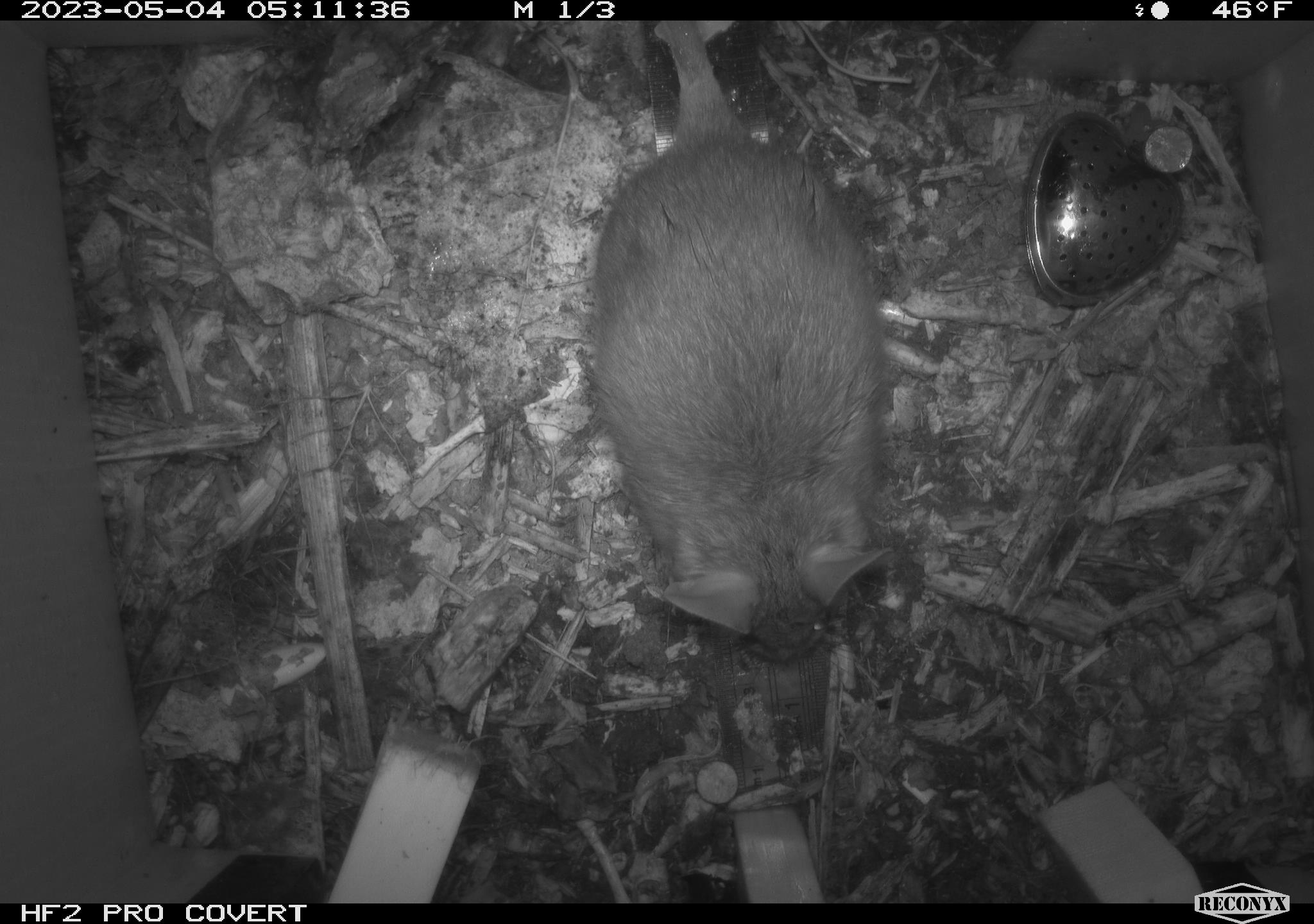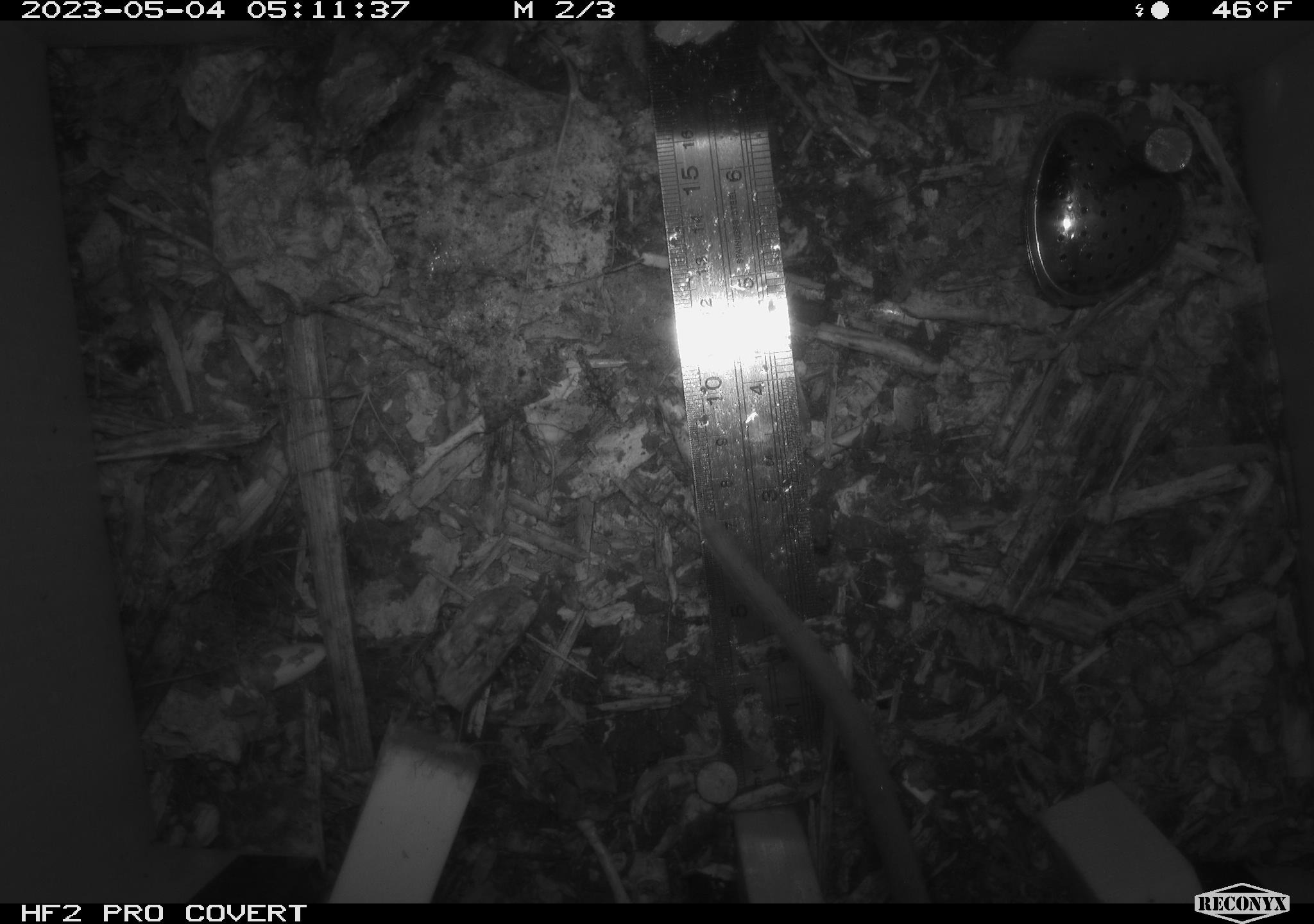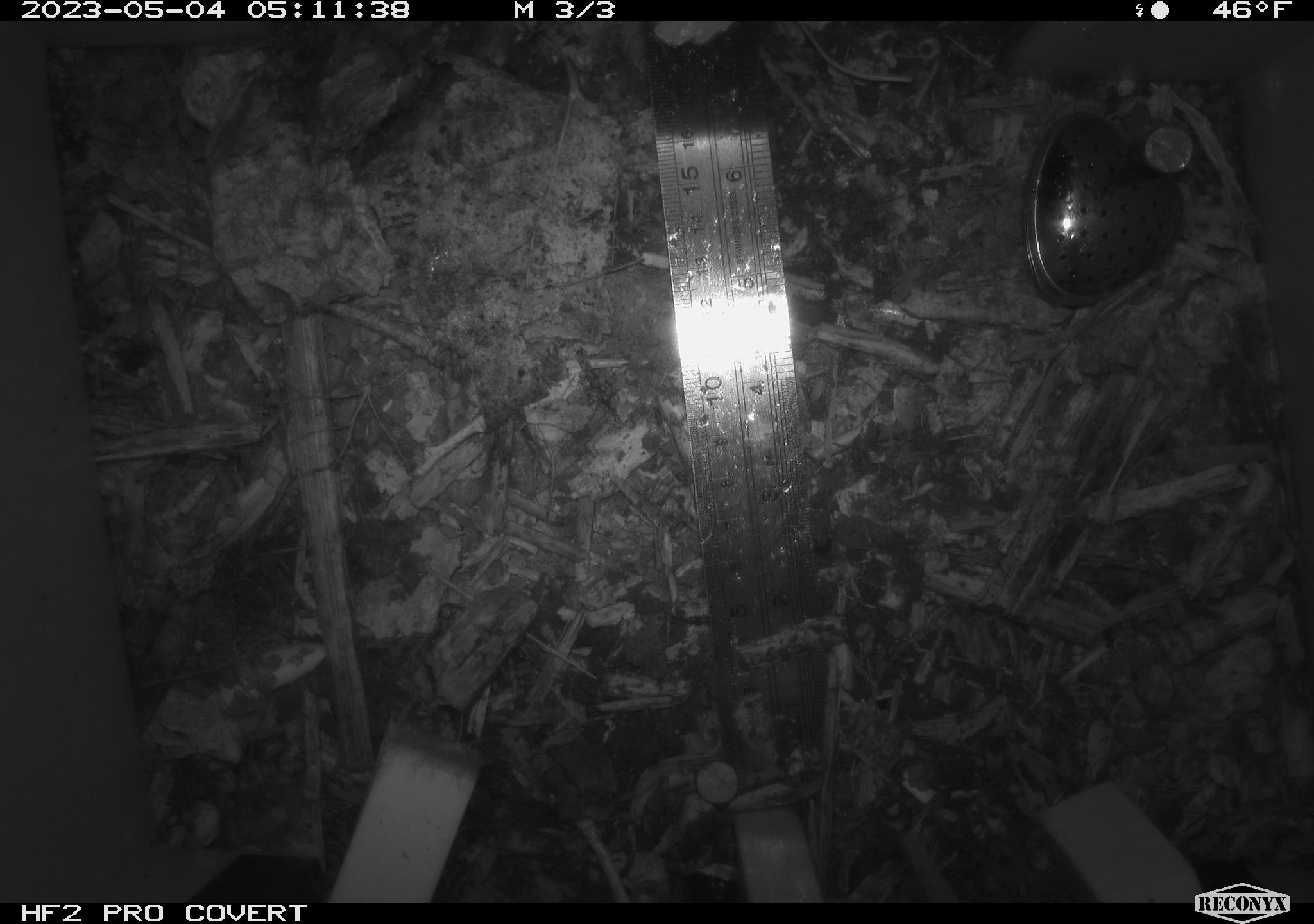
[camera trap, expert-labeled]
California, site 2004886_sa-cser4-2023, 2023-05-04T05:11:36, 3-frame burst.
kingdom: Animalia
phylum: Chordata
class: Mammalia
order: Rodentia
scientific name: Rodentia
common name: woodrat or rat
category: woodrat or rat species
Woodrat or rat species (woodrat or rat) (Rodentia).